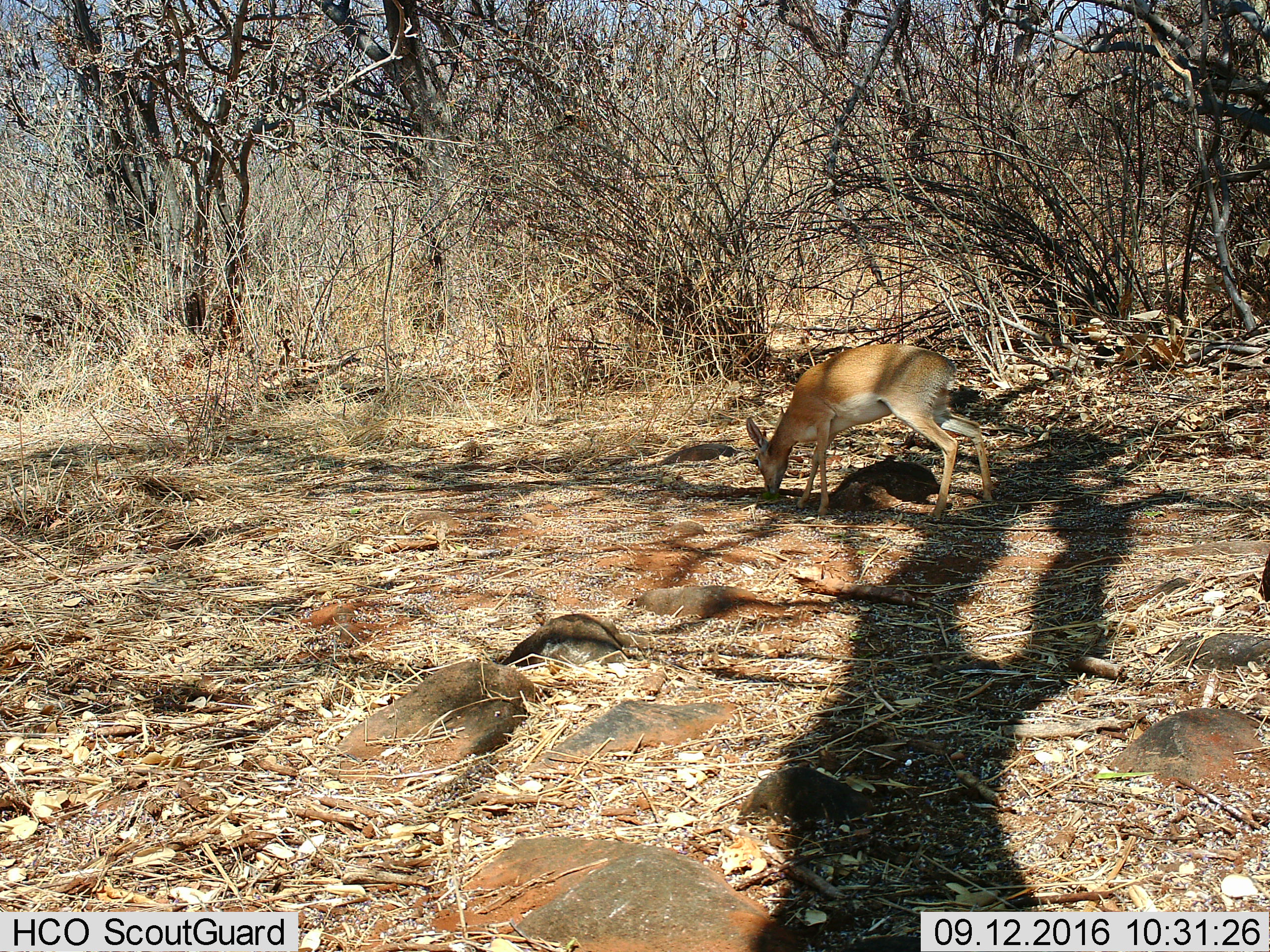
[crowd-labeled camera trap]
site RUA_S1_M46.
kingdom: Animalia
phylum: Chordata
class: Mammalia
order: Artiodactyla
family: Bovidae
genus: Madoqua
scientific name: Madoqua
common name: dik-dik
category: dikdik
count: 1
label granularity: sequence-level